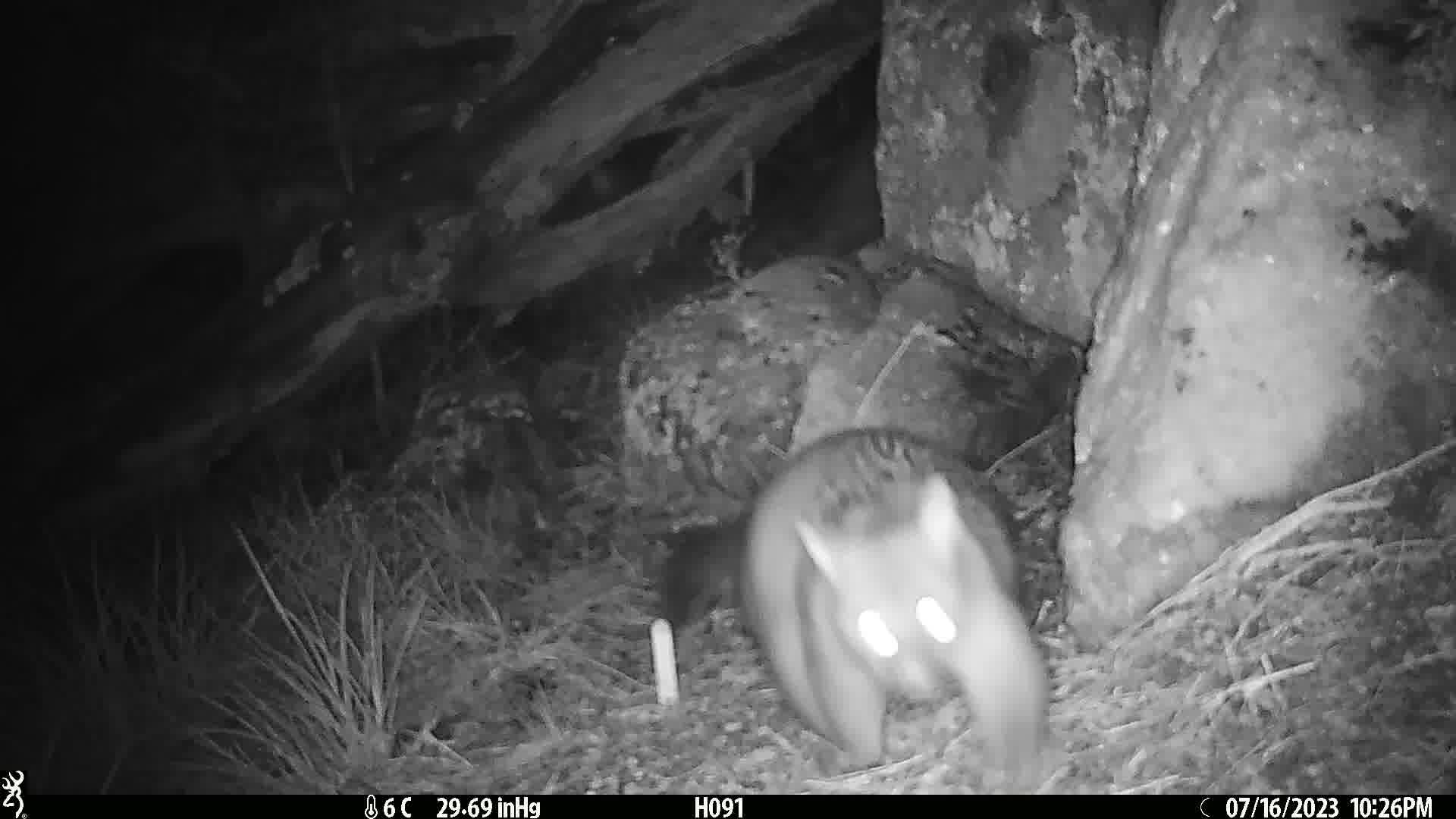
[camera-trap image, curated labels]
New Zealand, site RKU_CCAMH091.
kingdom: Animalia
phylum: Chordata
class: Mammalia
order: Diprotodontia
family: Phalangeridae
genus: Trichosurus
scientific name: Trichosurus vulpecula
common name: common brushtail possum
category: possum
Possum (common brushtail possum) (Trichosurus vulpecula).